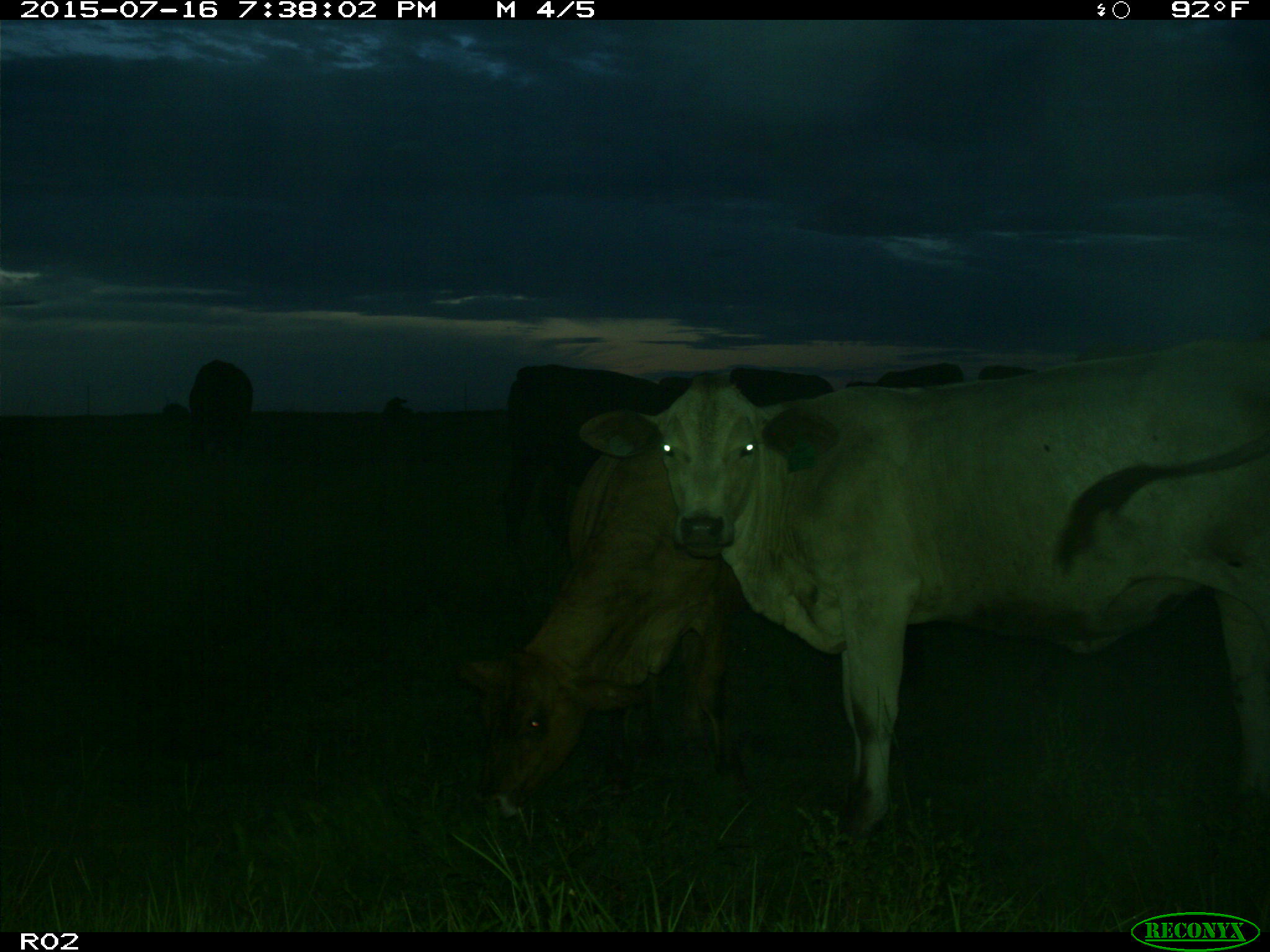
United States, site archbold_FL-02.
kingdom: Animalia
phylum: Chordata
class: Mammalia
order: Artiodactyla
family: Bovidae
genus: Bos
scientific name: Bos taurus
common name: domestic cow